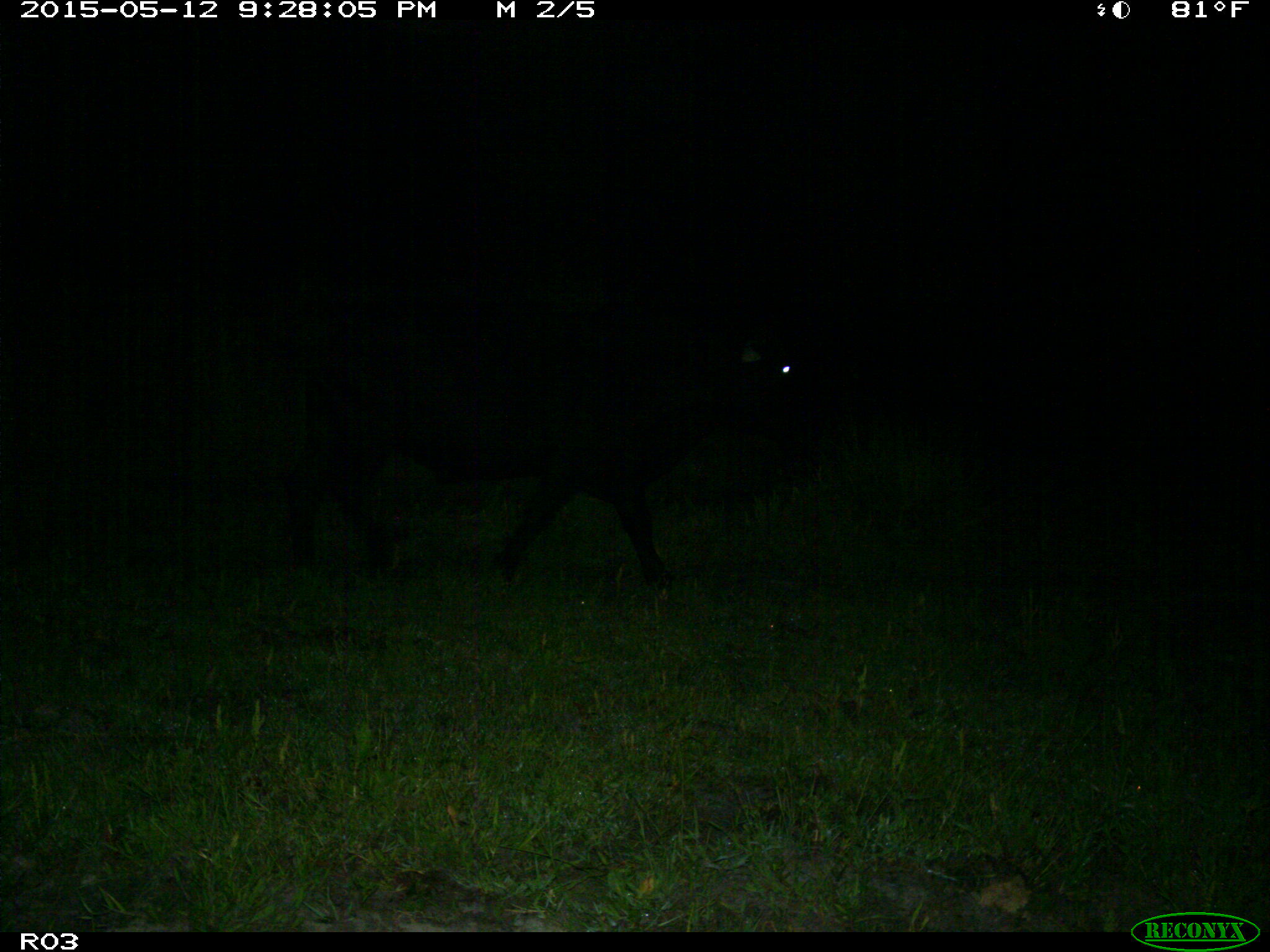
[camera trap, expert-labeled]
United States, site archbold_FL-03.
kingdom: Animalia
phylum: Chordata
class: Mammalia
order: Artiodactyla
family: Bovidae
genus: Bos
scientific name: Bos taurus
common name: domestic cow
Bos taurus (domestic cow).